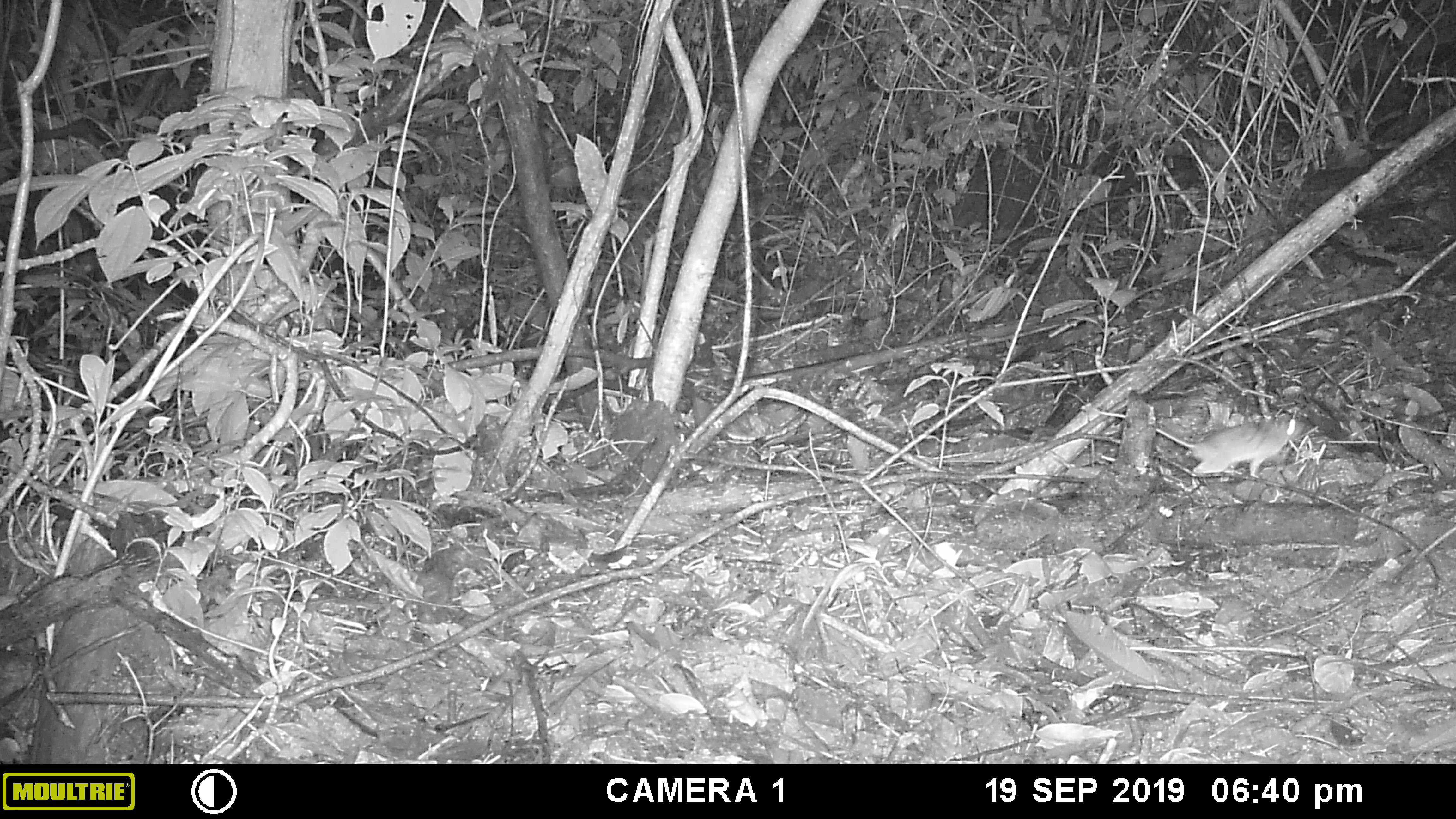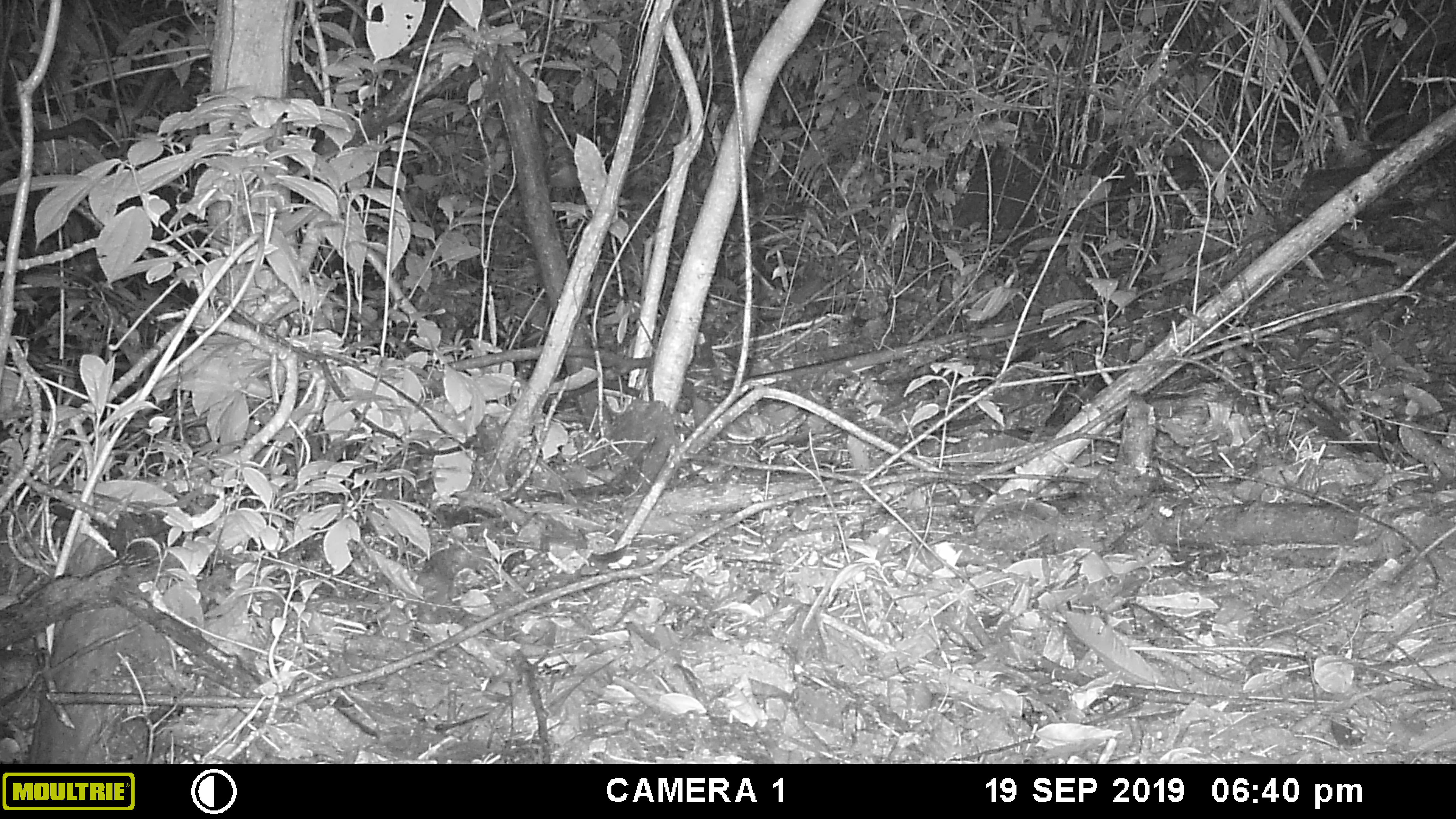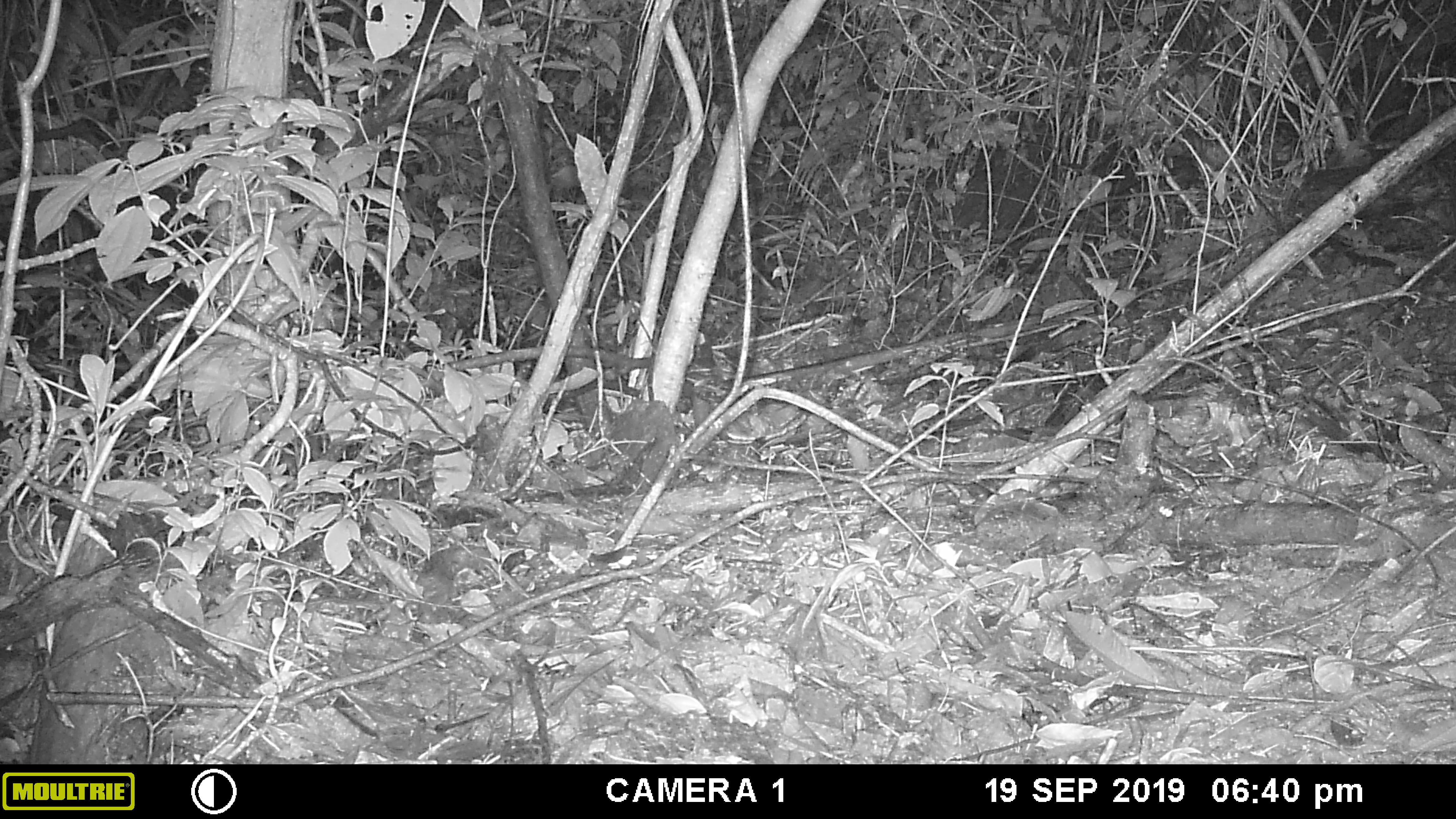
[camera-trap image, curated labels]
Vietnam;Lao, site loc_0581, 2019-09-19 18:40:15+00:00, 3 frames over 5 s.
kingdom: Animalia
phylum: Chordata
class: Mammalia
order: Rodentia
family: Muridae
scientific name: Muridae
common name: old-world mice and rats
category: unidentified murid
Unidentified murid (old-world mice and rats) (Muridae). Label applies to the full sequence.